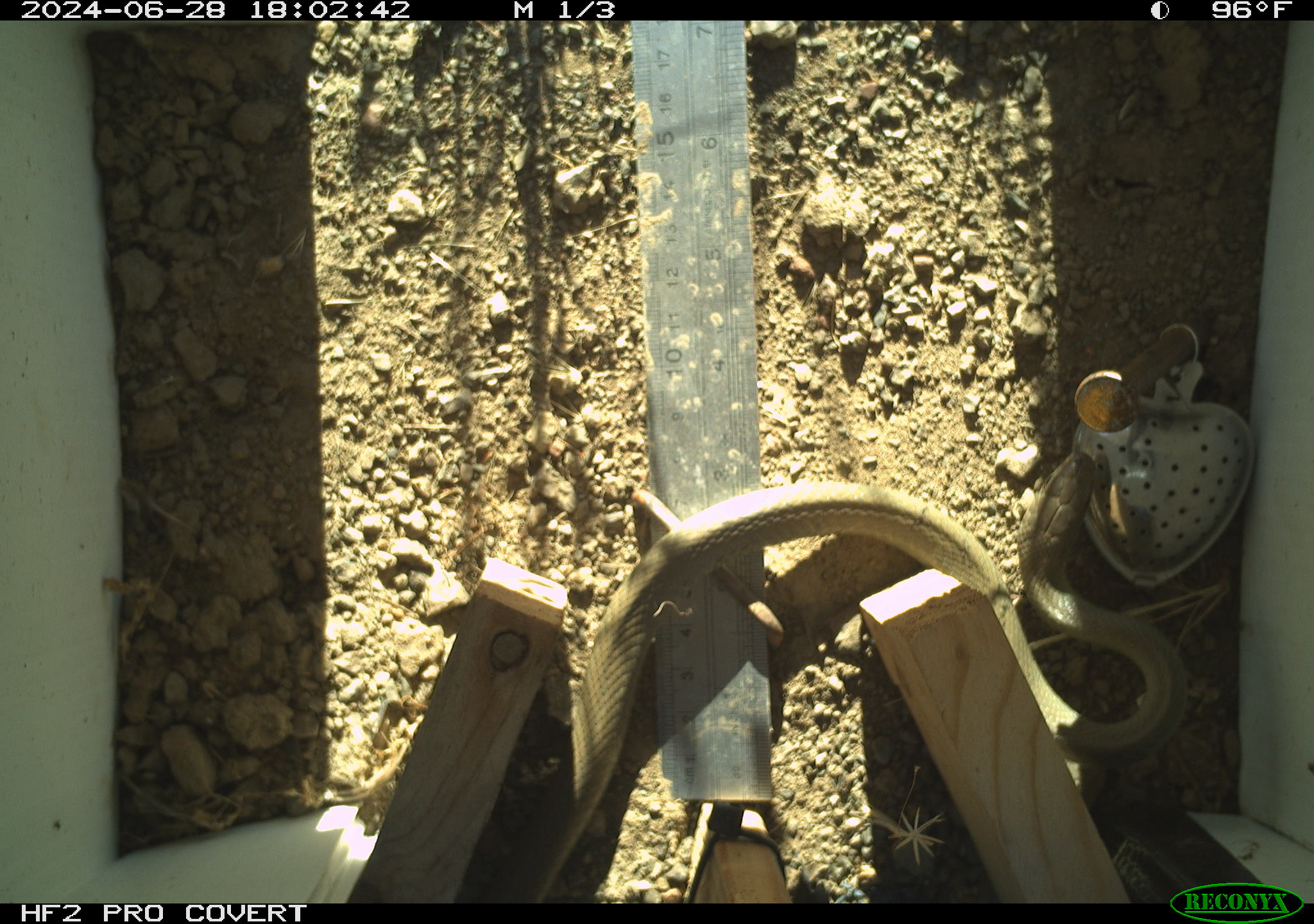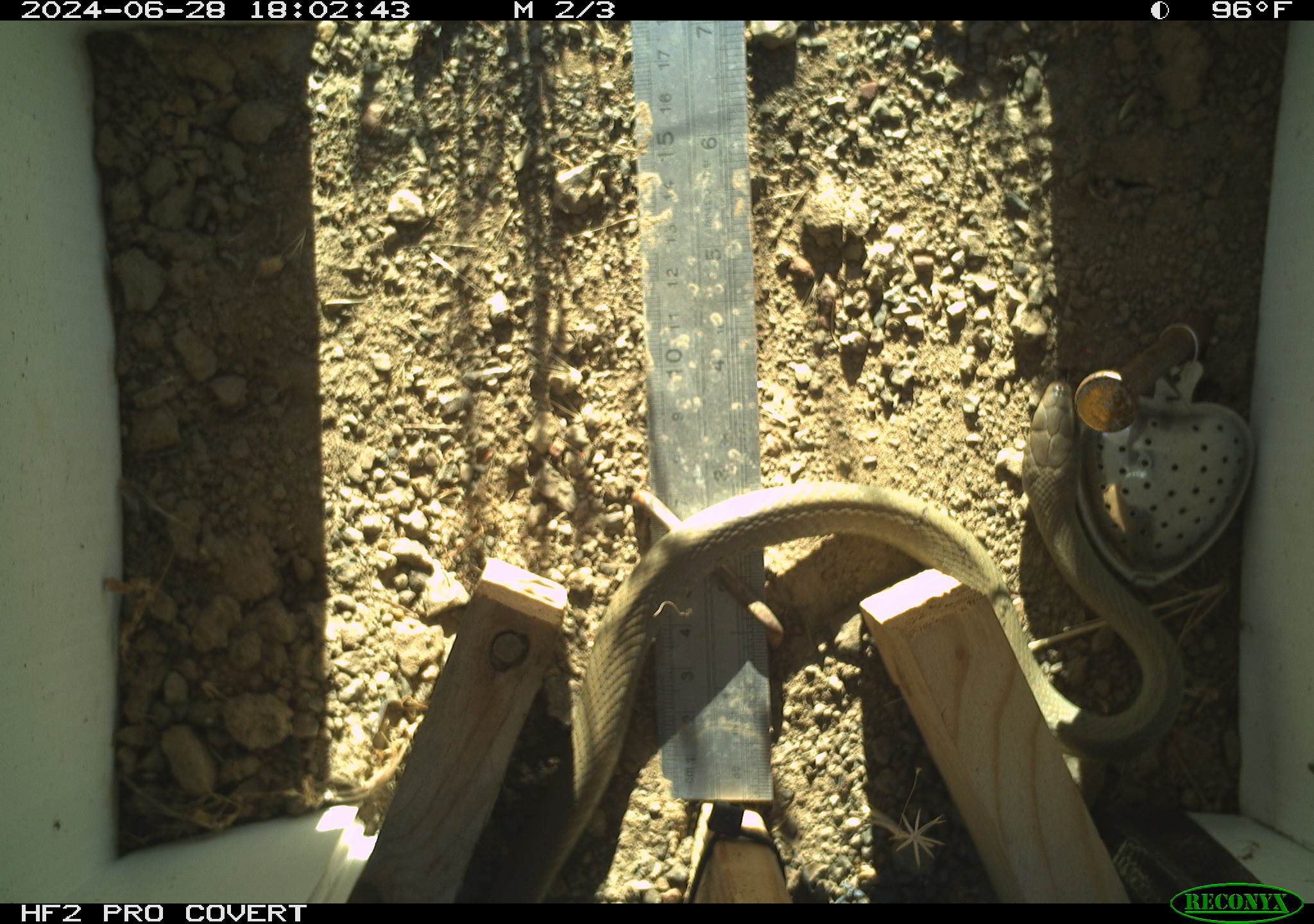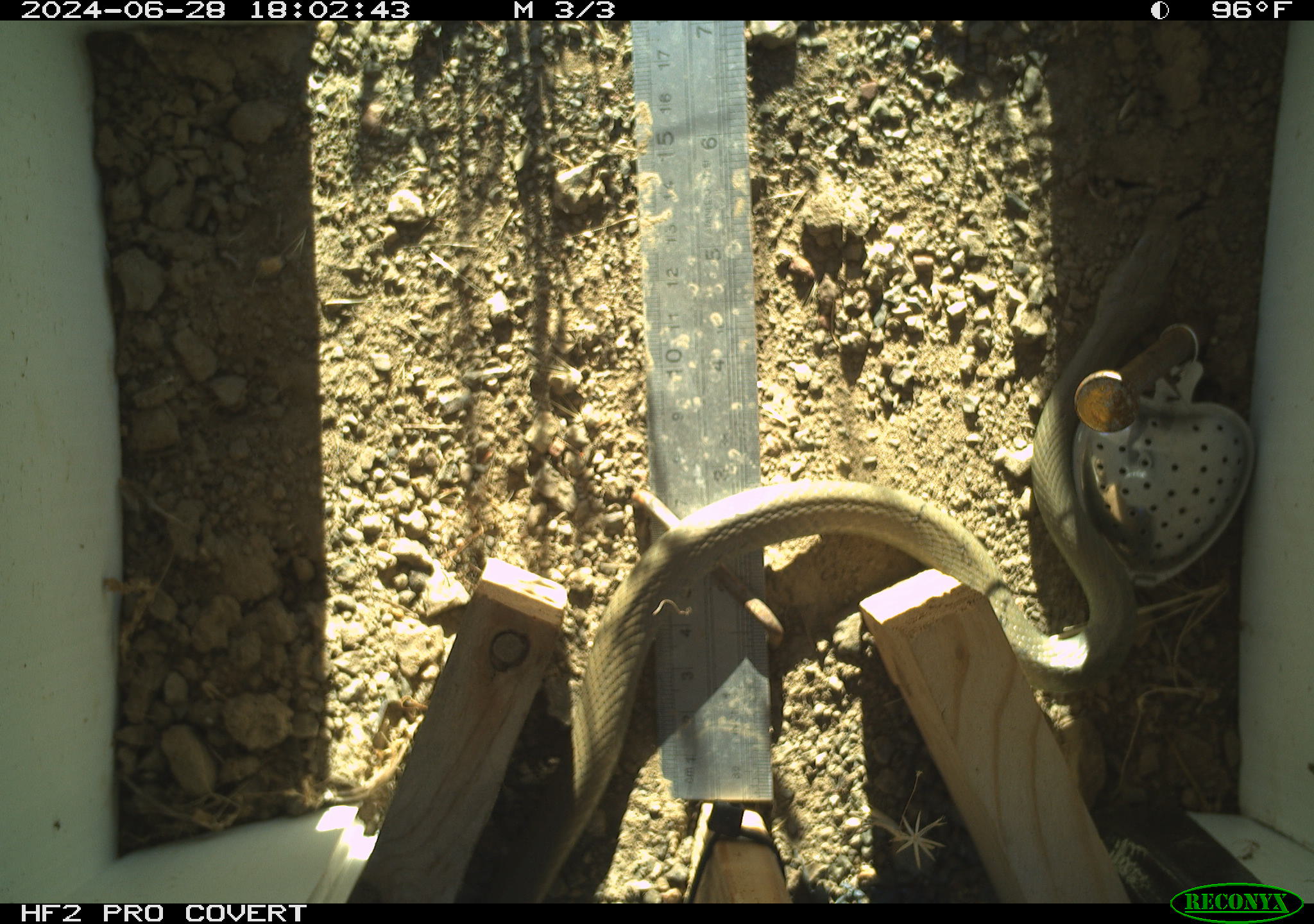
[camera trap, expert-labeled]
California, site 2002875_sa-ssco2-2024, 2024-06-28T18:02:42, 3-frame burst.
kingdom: Animalia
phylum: Chordata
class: Reptilia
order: Squamata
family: Colubridae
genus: Coluber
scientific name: Coluber constrictor mormon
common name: western yellow-bellied racer